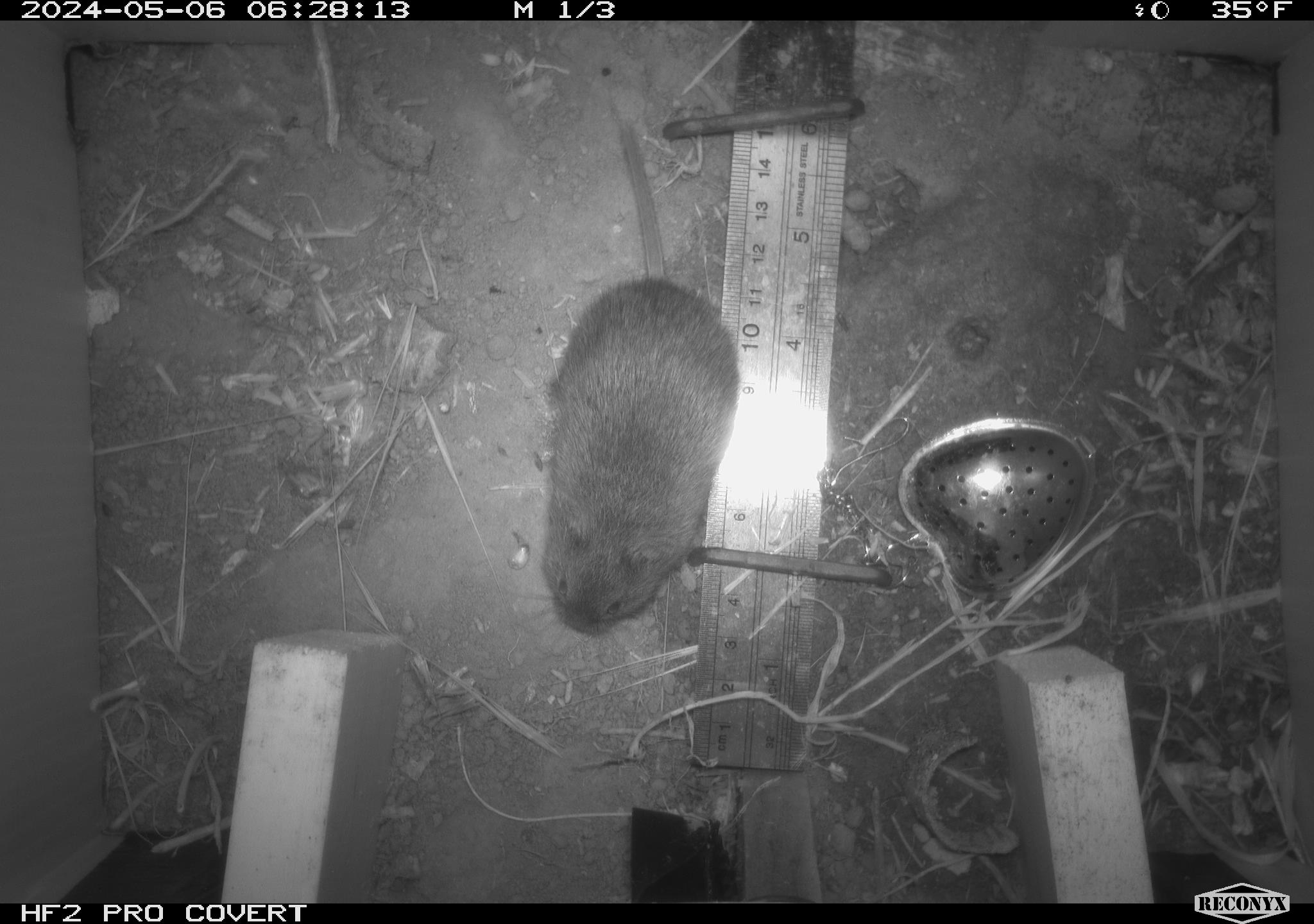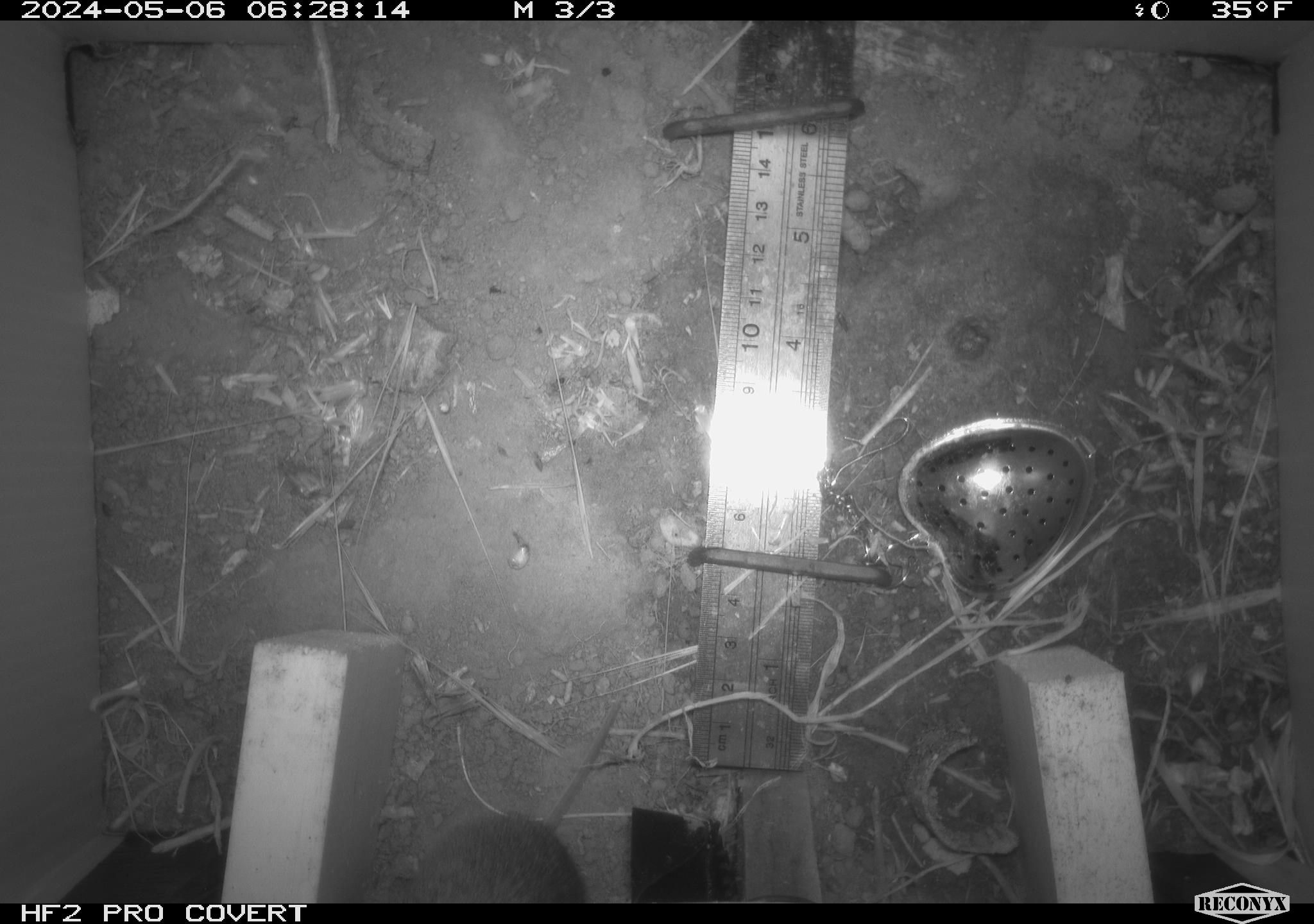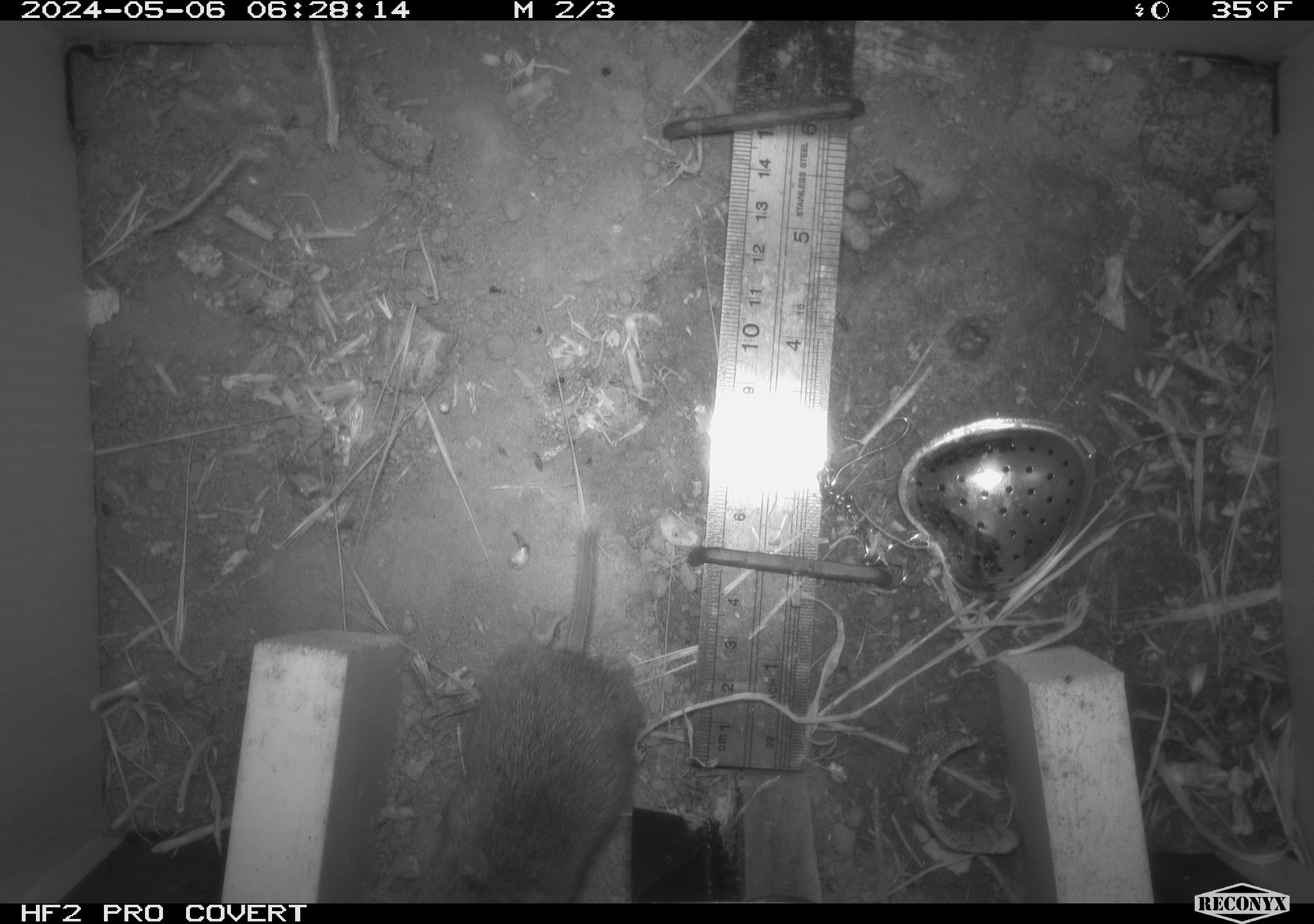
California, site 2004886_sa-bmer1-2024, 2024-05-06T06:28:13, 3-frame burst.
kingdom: Animalia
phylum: Chordata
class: Mammalia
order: Rodentia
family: Cricetidae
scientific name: Arvicolinae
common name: voles, lemmings, and muskrats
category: arvicolinae subfamily